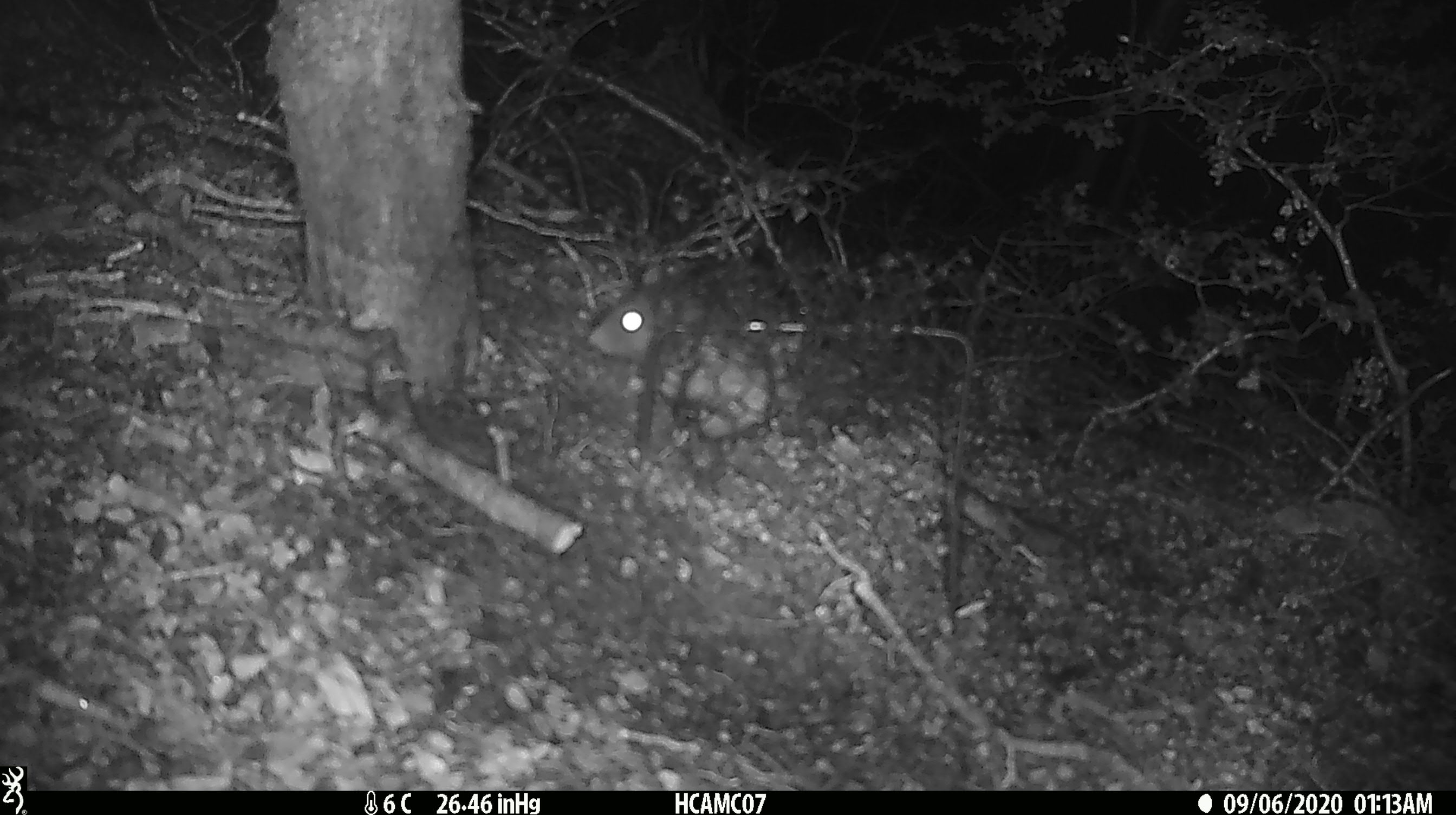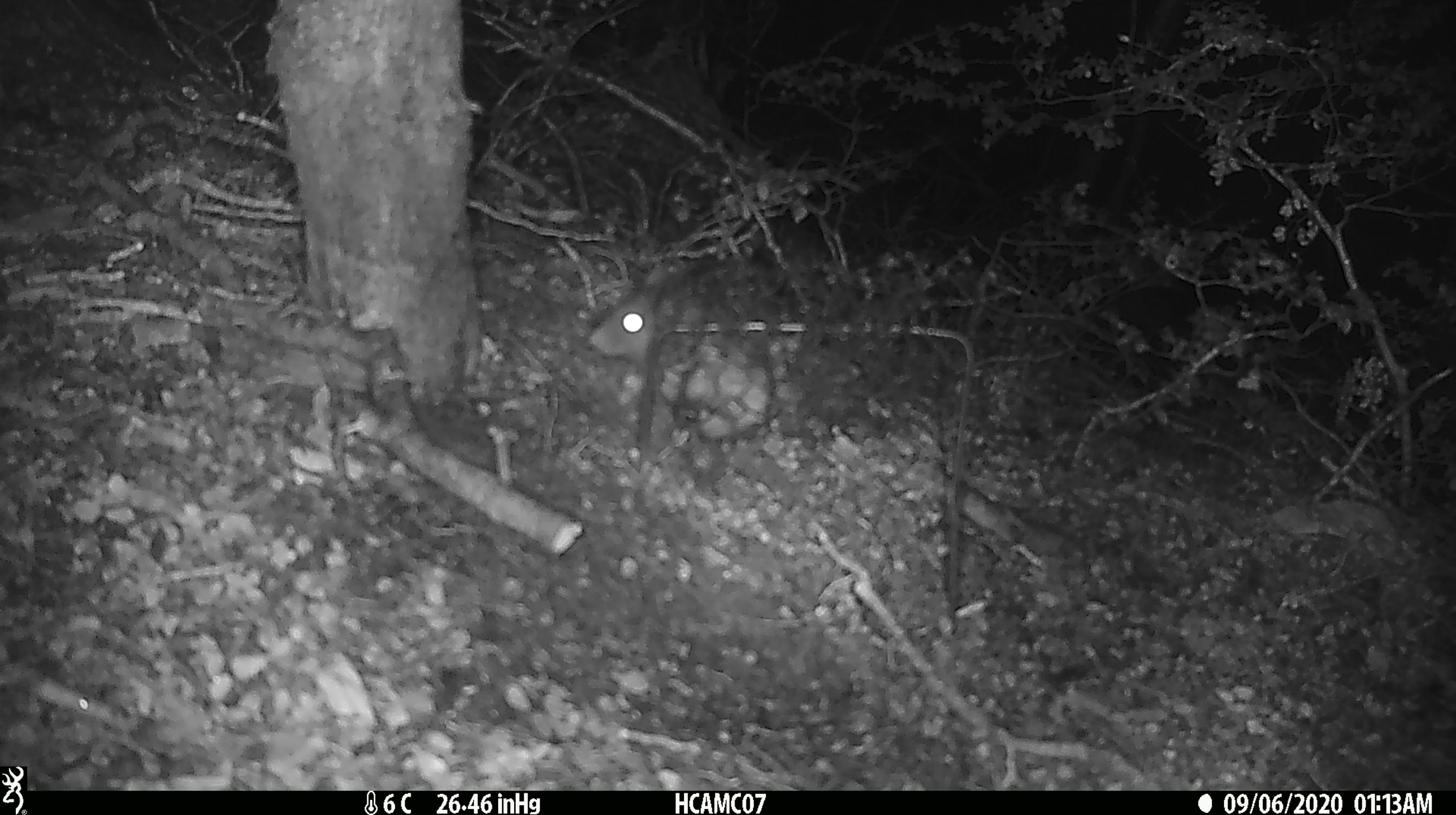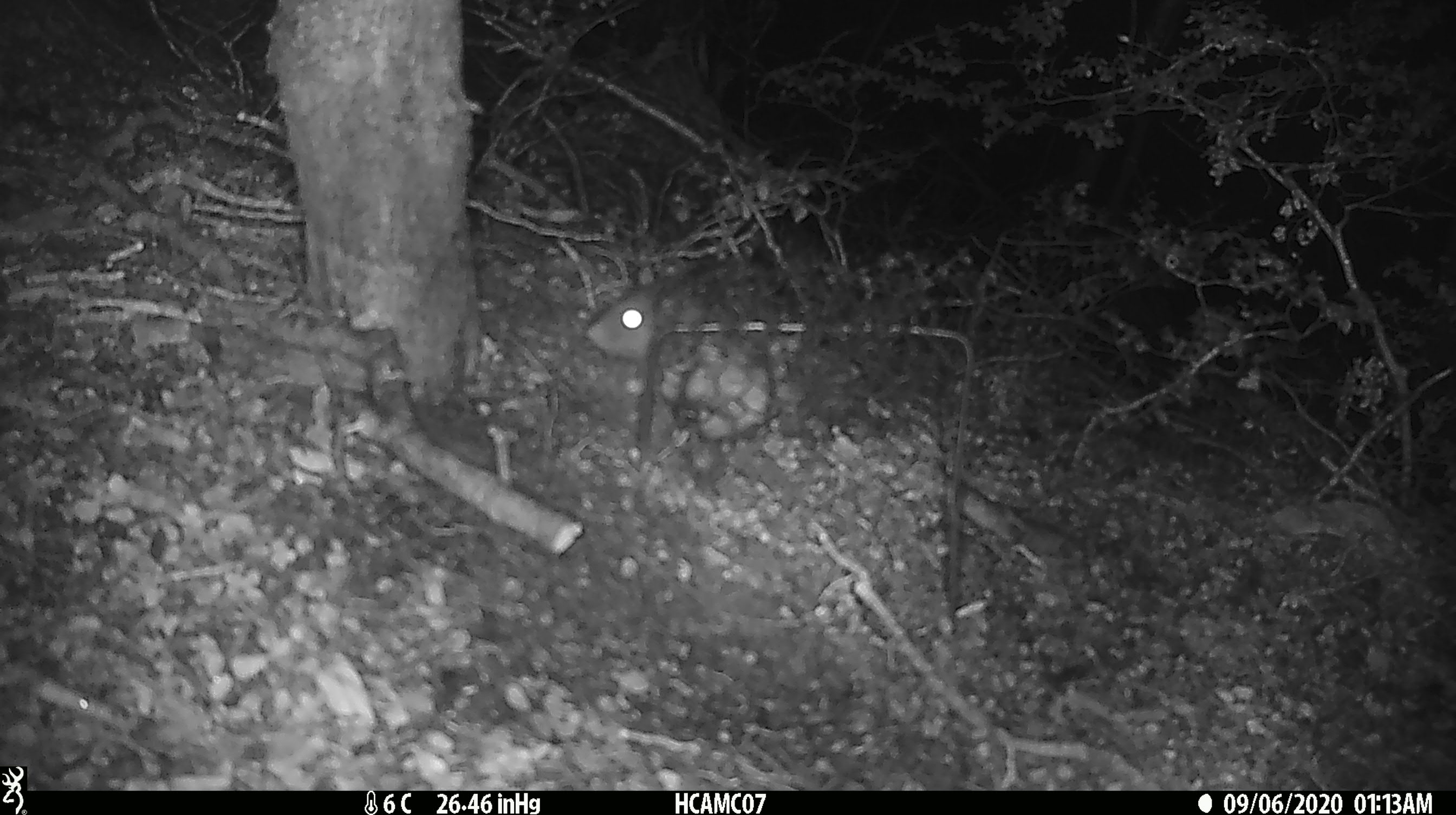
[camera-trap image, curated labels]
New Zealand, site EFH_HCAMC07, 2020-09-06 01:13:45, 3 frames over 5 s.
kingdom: Animalia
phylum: Chordata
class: Mammalia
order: Rodentia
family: Muridae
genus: Rattus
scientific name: Rattus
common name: rat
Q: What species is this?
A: Rat (Rattus).